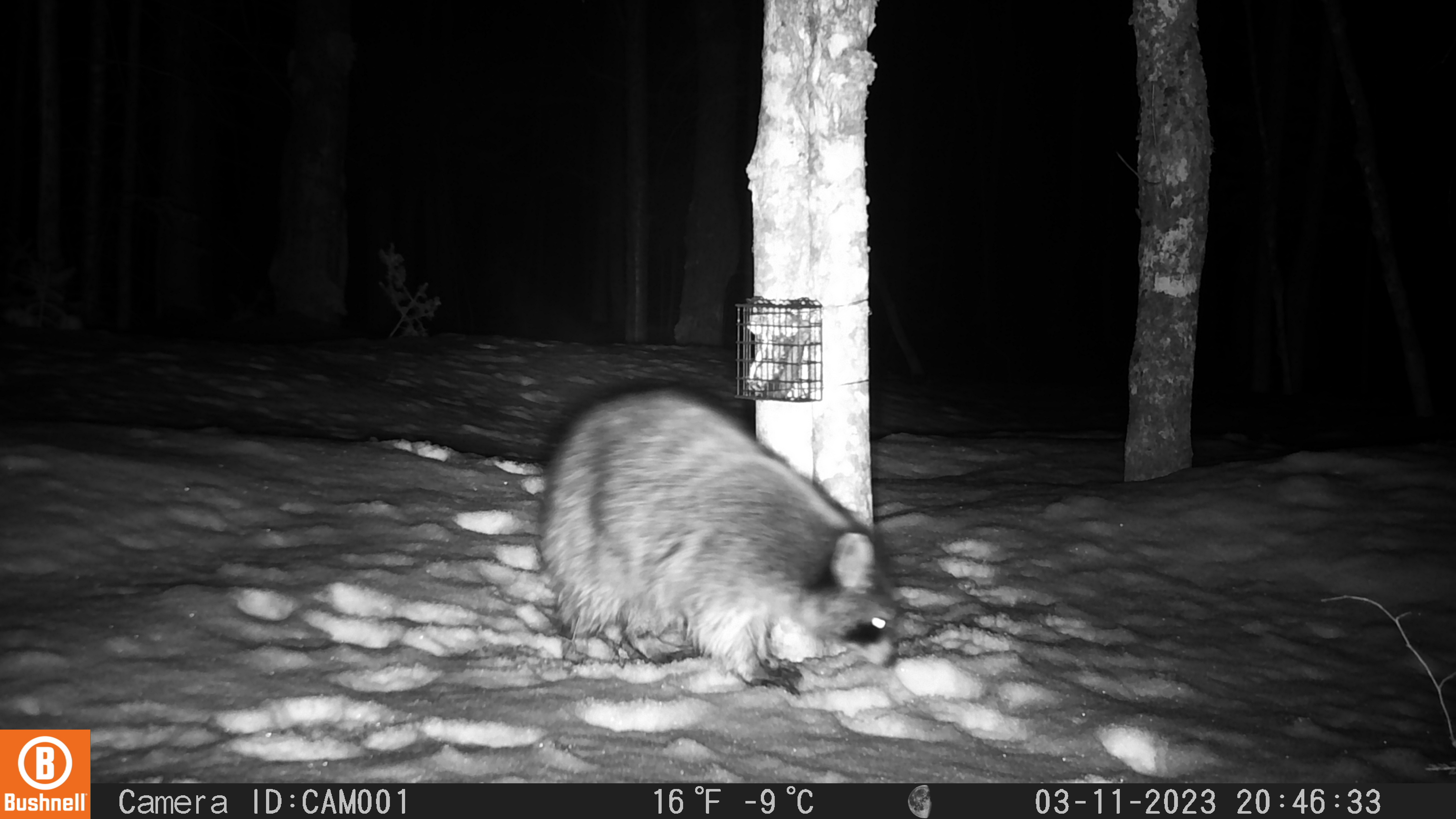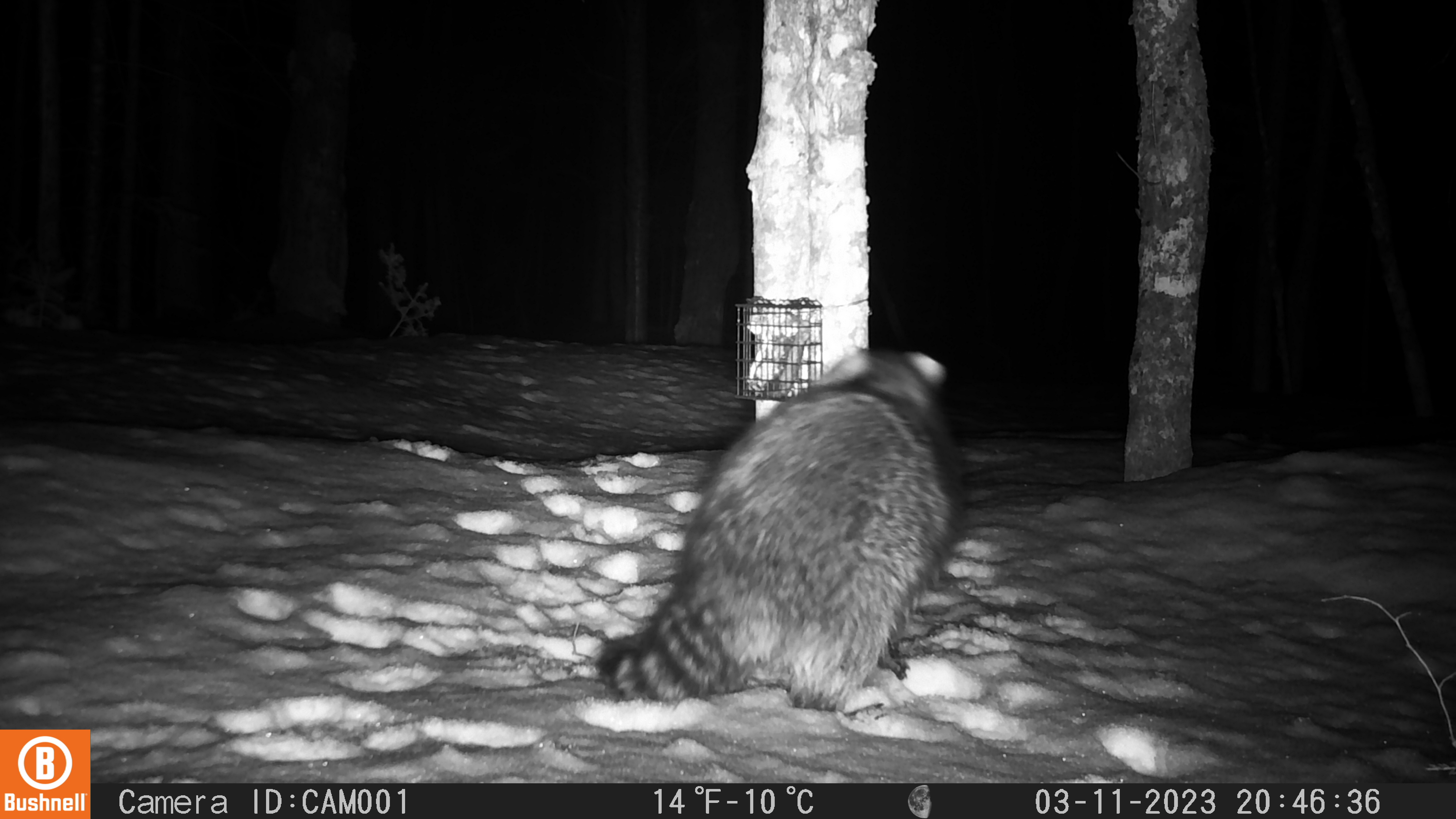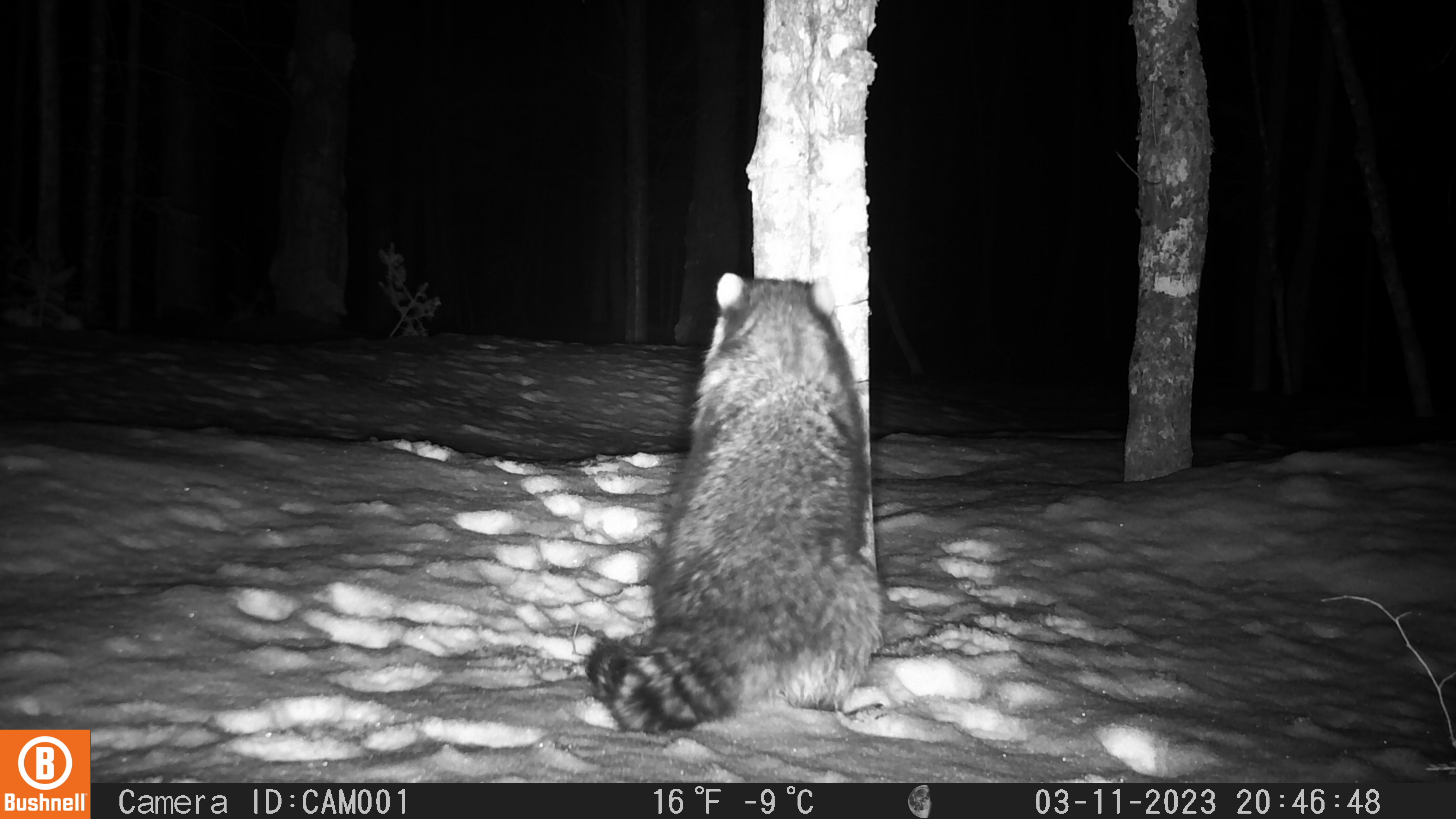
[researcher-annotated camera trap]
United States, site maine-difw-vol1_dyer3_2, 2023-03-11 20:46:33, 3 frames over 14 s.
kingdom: Animalia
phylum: Chordata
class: Mammalia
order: Carnivora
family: Procyonidae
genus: Procyon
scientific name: Procyon lotor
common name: raccoon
Raccoon (Procyon lotor).